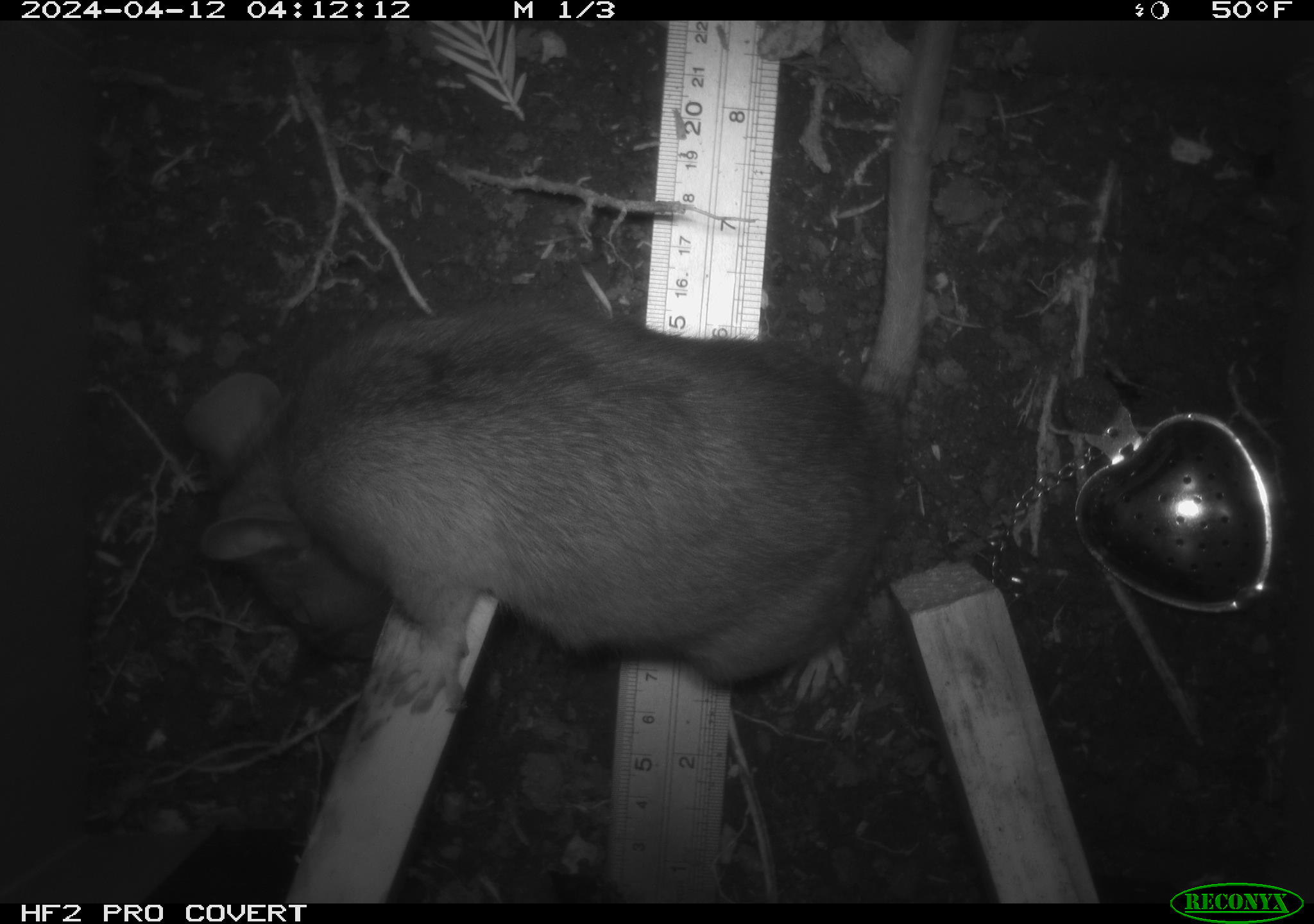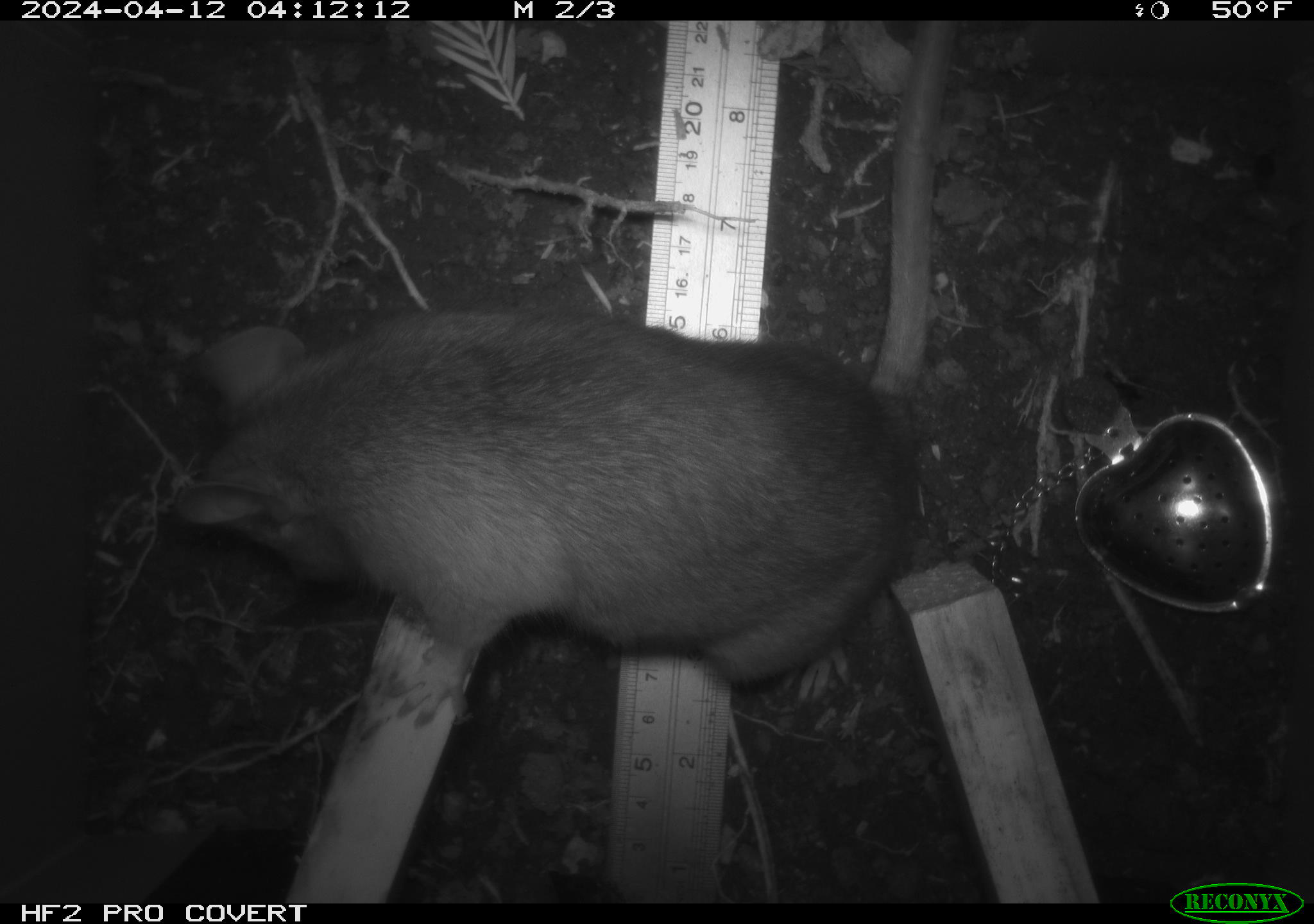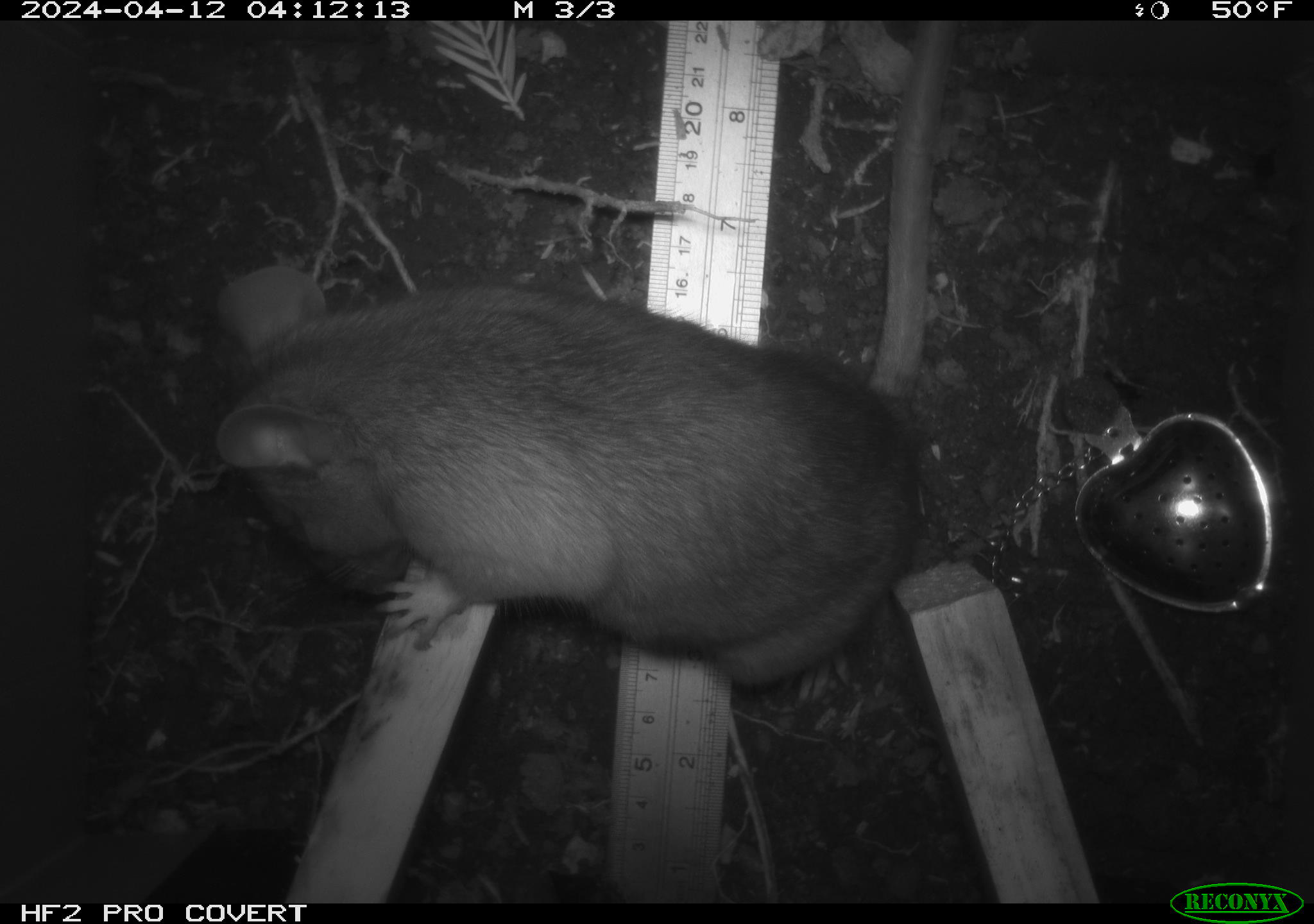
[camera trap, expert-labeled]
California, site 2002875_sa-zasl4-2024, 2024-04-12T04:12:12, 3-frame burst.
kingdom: Animalia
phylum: Chordata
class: Mammalia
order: Rodentia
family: Cricetidae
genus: Neotoma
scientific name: Neotoma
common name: pack rat or woodrat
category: neotoma species